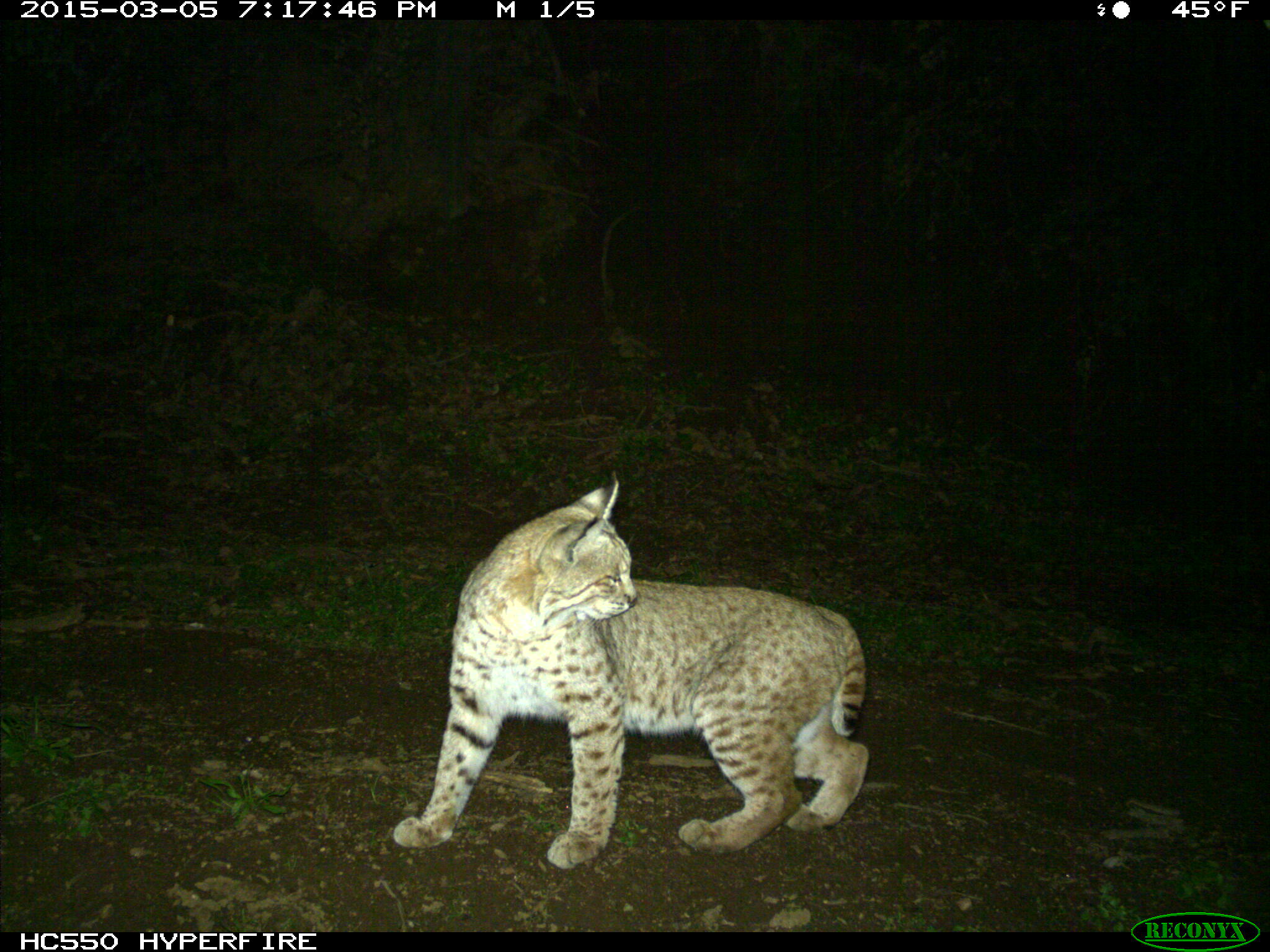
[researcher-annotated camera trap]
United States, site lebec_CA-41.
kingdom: Animalia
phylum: Chordata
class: Mammalia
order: Carnivora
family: Felidae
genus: Lynx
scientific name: Lynx rufus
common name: bobcat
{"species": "Lynx rufus (bobcat)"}